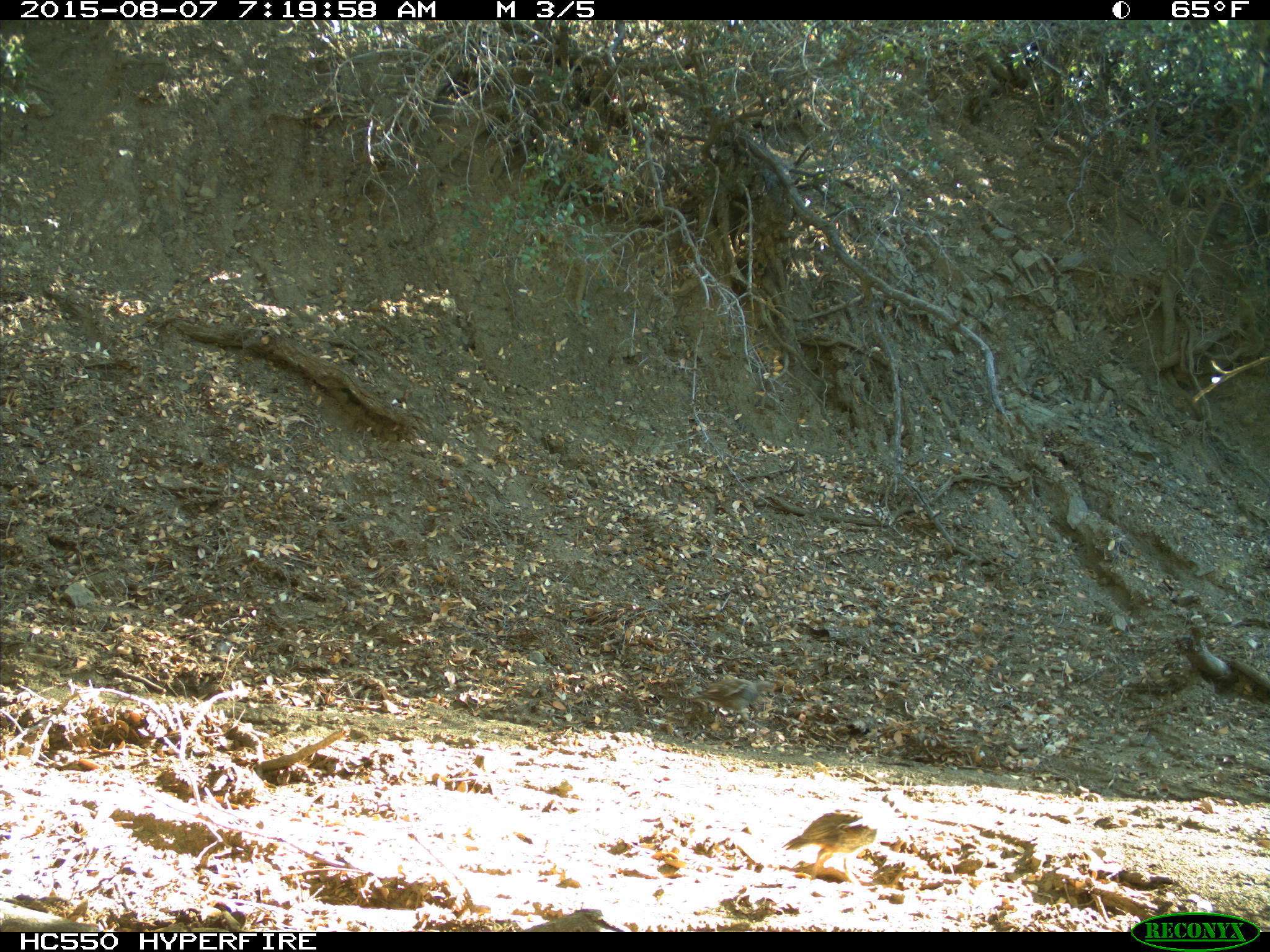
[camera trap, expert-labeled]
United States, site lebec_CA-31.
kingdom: Animalia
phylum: Chordata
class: Aves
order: Galliformes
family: Odontophoridae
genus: Callipepla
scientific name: Callipepla californica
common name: california quail